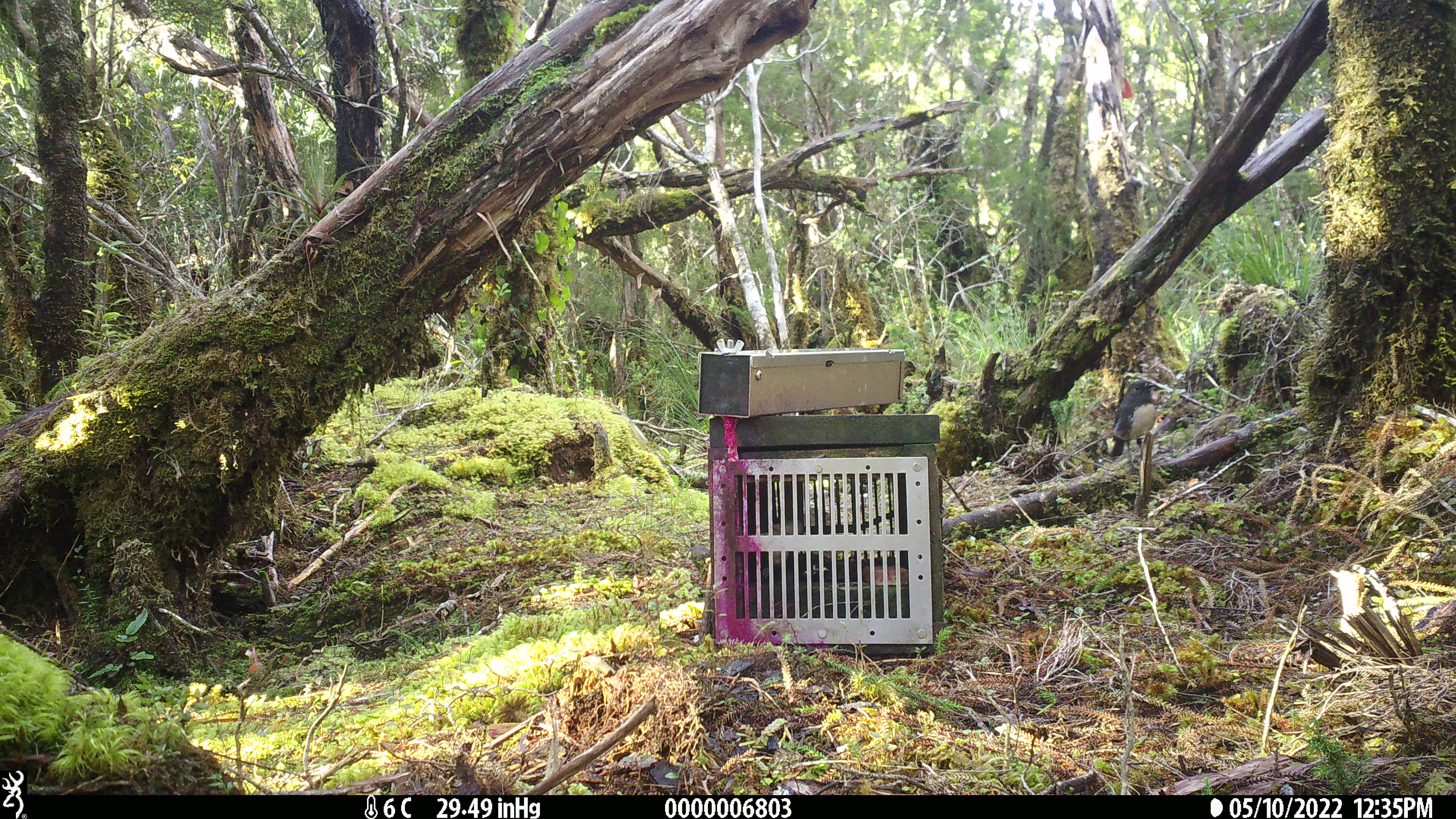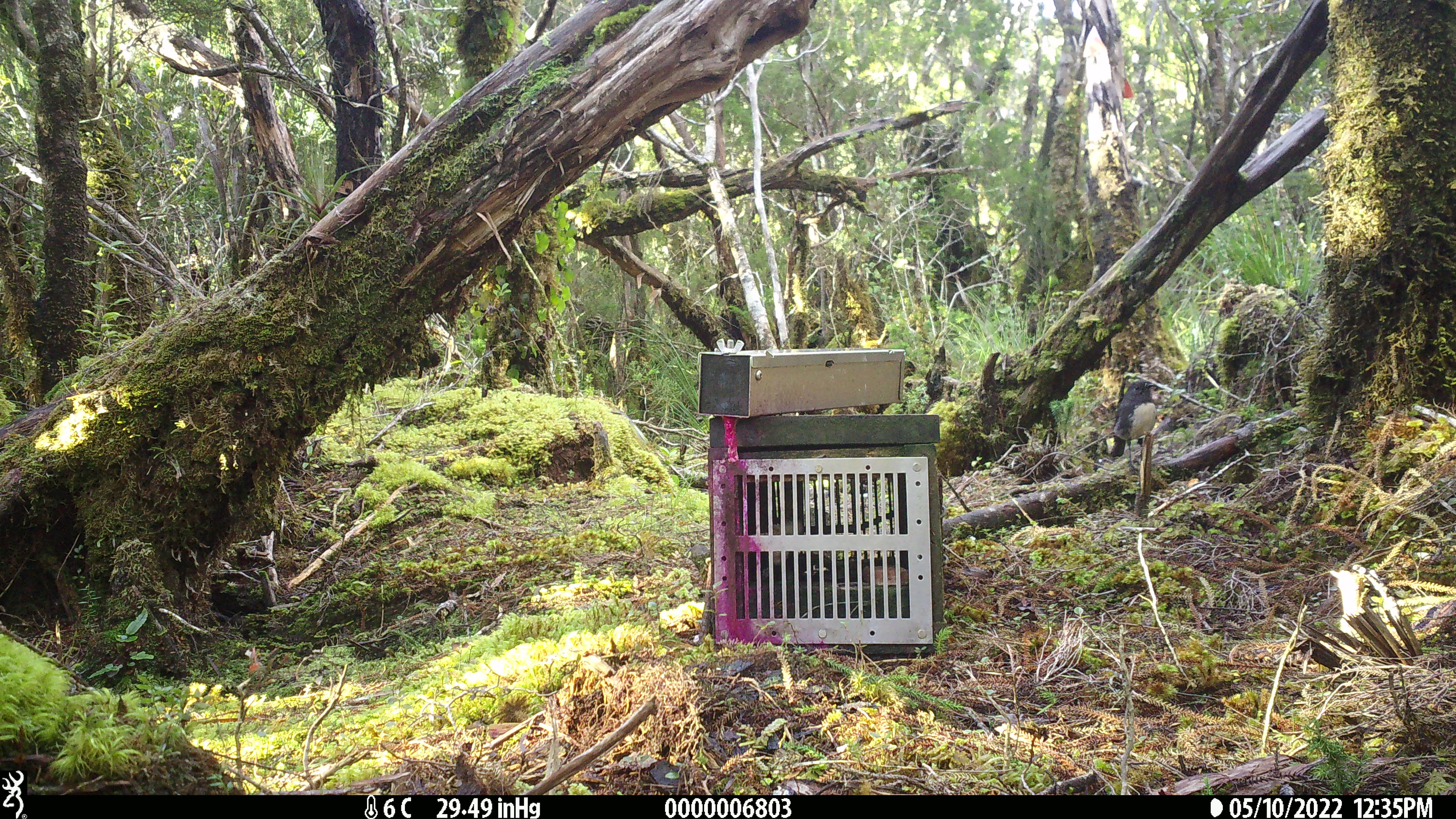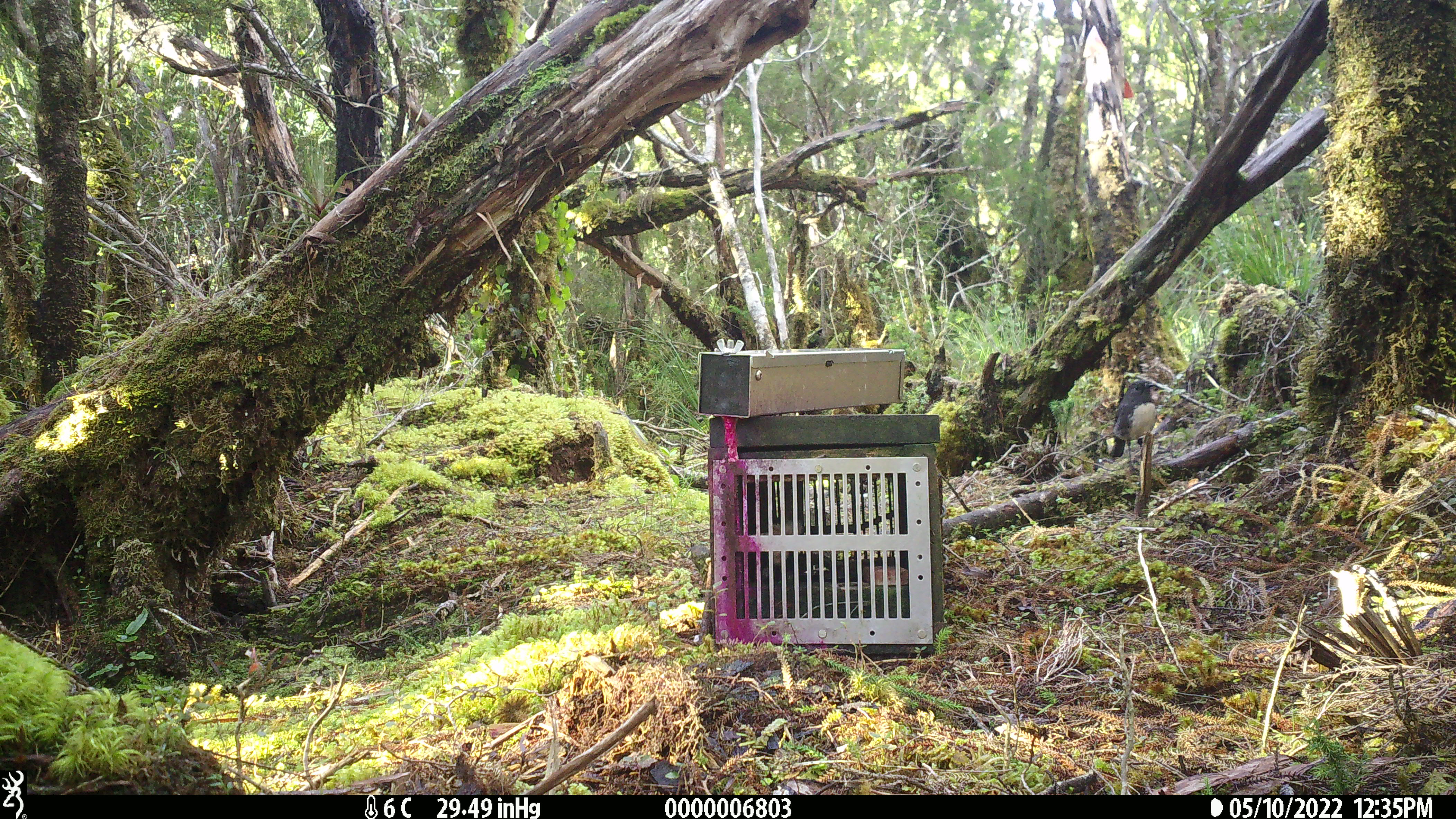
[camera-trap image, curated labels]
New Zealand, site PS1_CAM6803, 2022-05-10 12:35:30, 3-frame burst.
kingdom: Animalia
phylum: Chordata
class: Aves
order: Passeriformes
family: Petroicidae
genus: Petroica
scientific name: Petroica australis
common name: new zealand robin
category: robin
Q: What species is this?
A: Robin (new zealand robin) (Petroica australis).